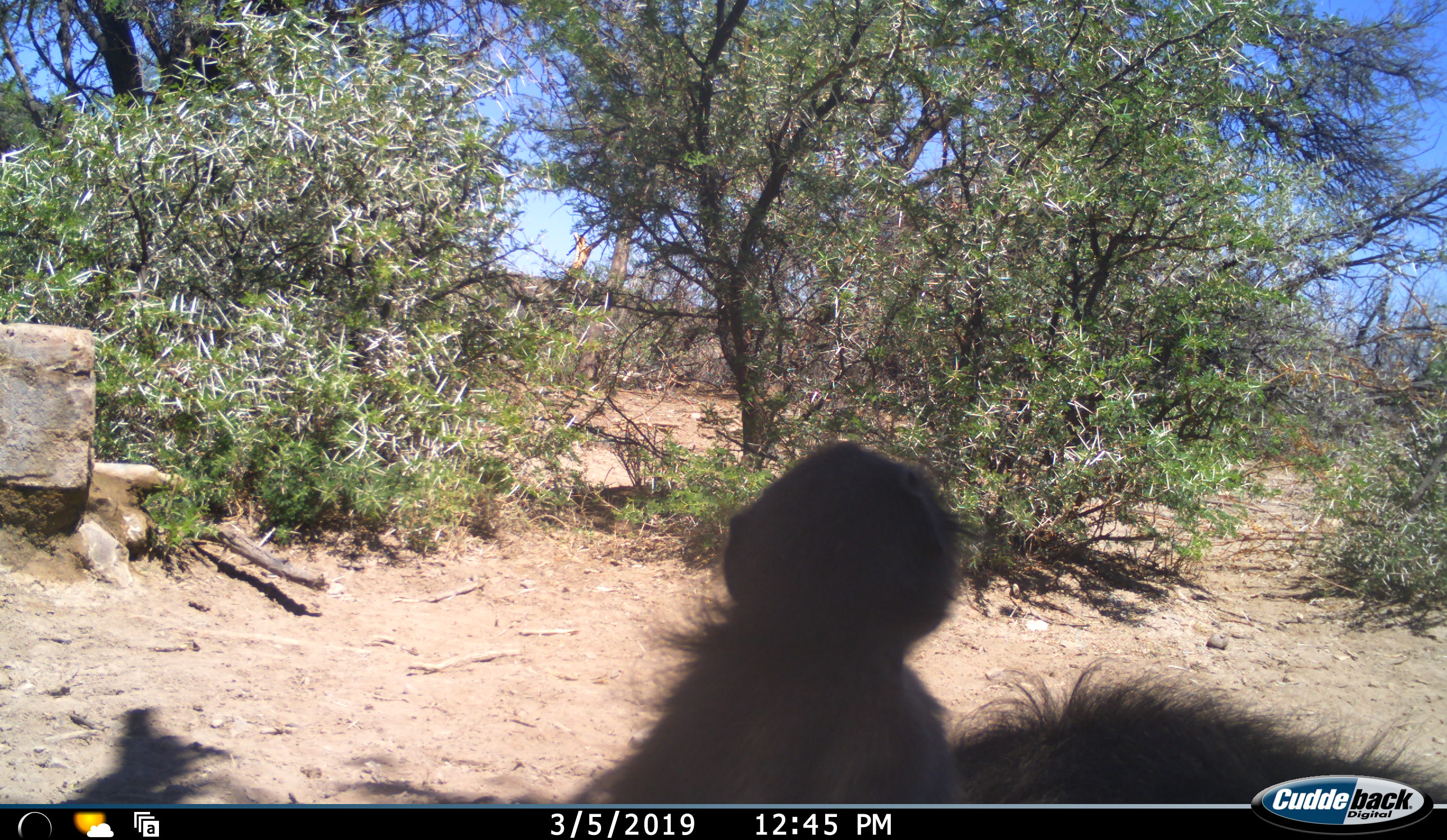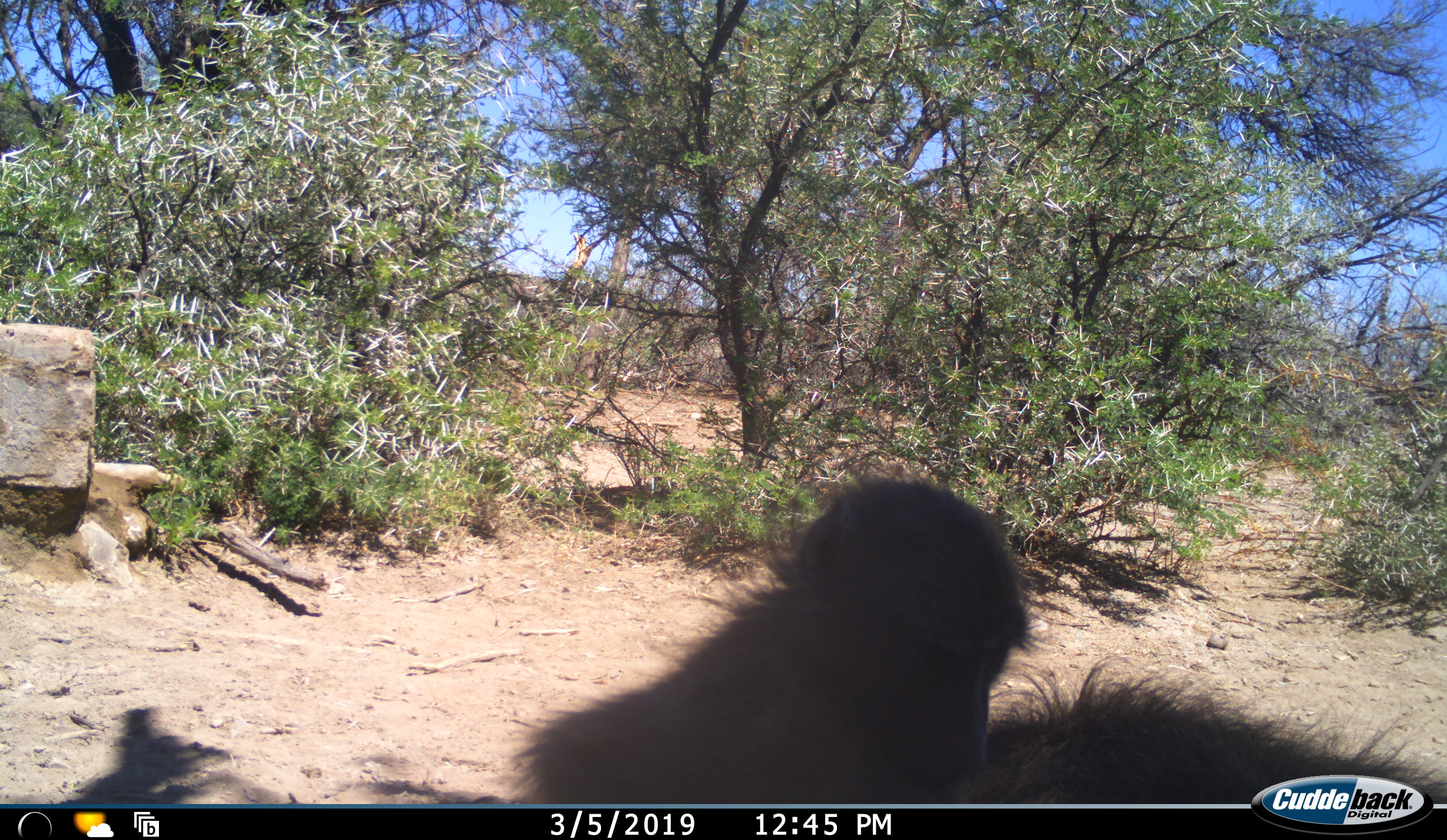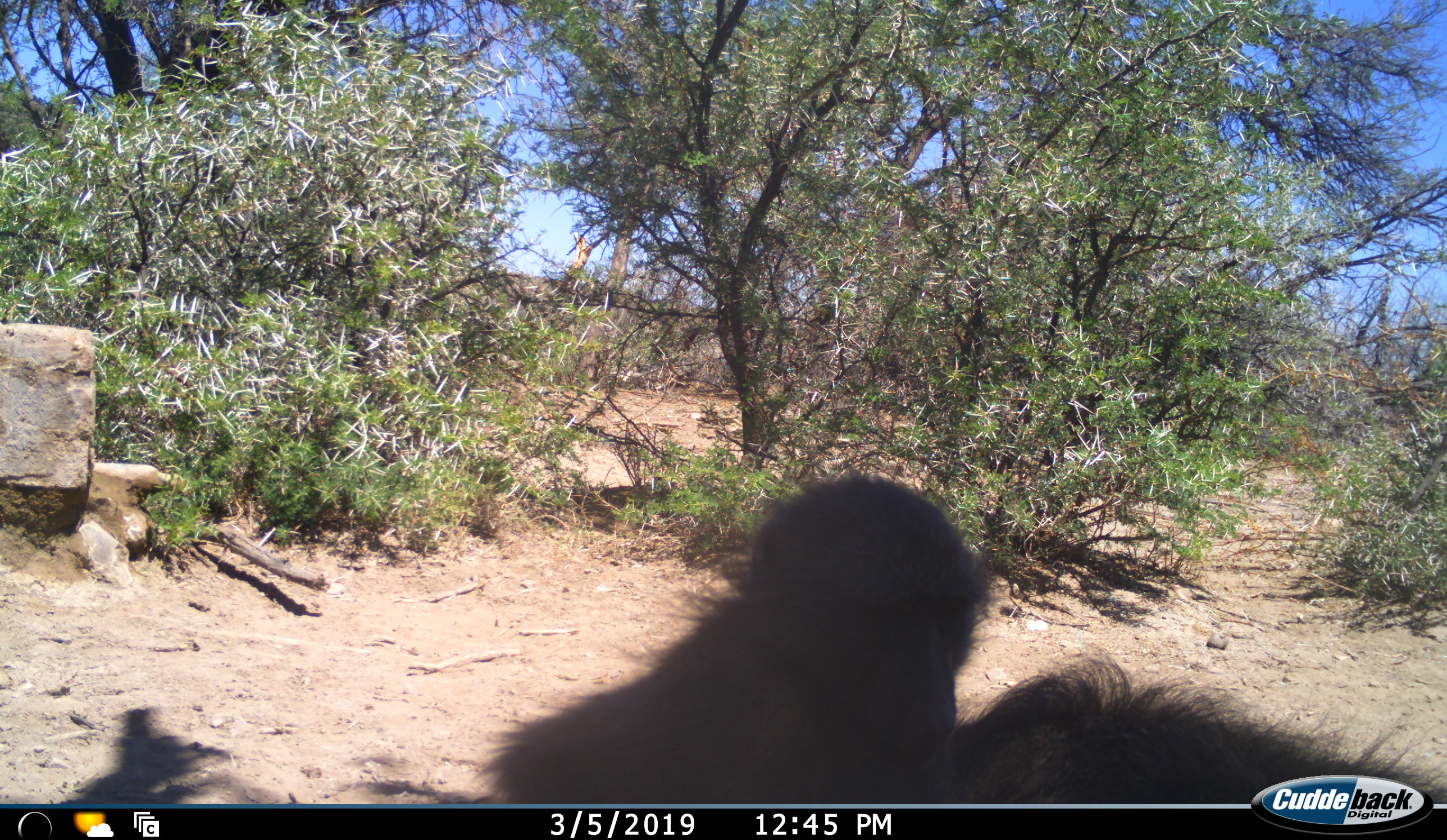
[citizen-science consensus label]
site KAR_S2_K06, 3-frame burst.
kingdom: Animalia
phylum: Chordata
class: Mammalia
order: Primates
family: Cercopithecidae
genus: Papio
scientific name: Papio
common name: baboon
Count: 2.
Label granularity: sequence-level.